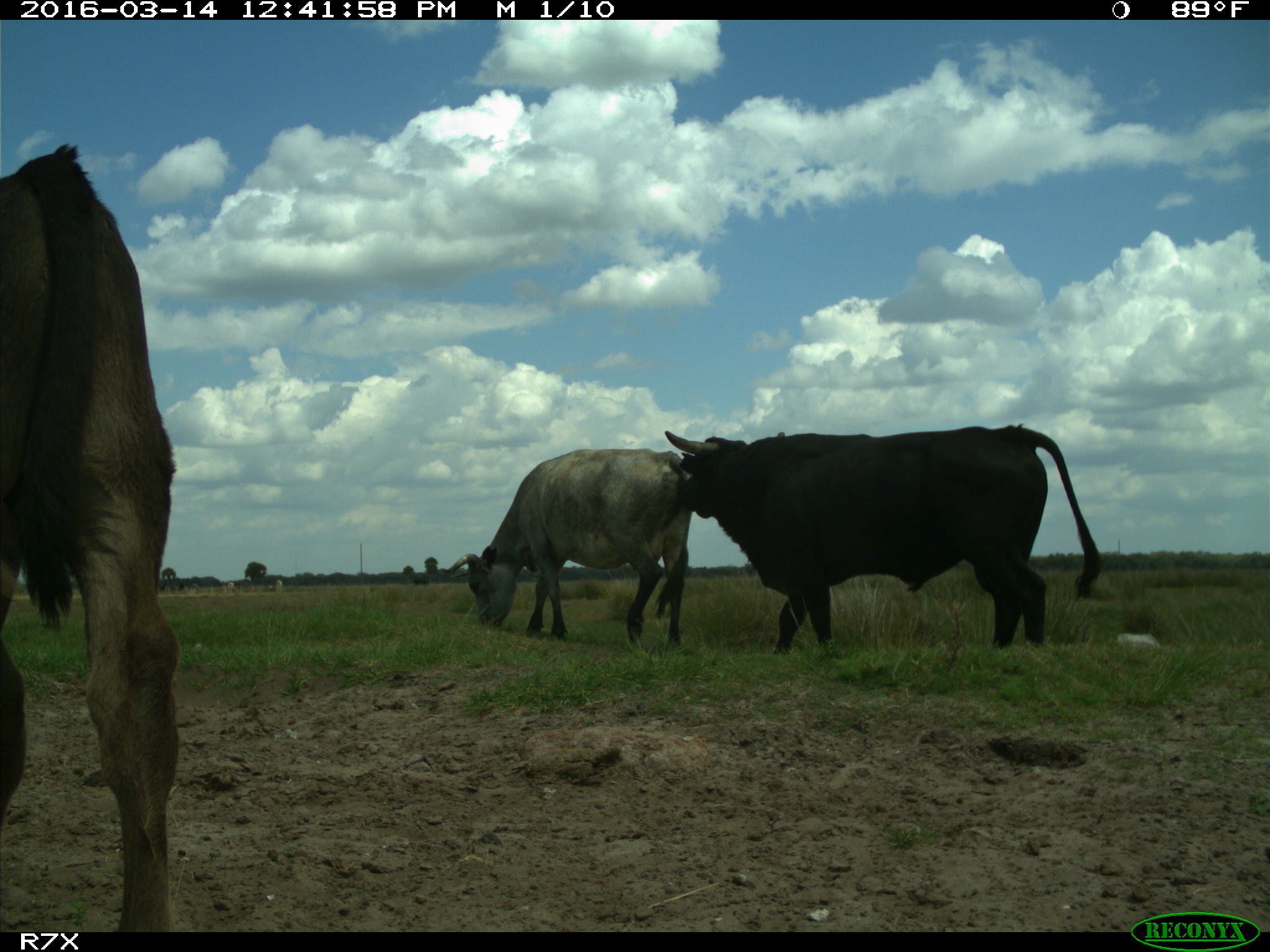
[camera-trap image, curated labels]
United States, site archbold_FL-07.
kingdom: Animalia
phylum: Chordata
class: Mammalia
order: Artiodactyla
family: Bovidae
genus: Bos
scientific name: Bos taurus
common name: domestic cow